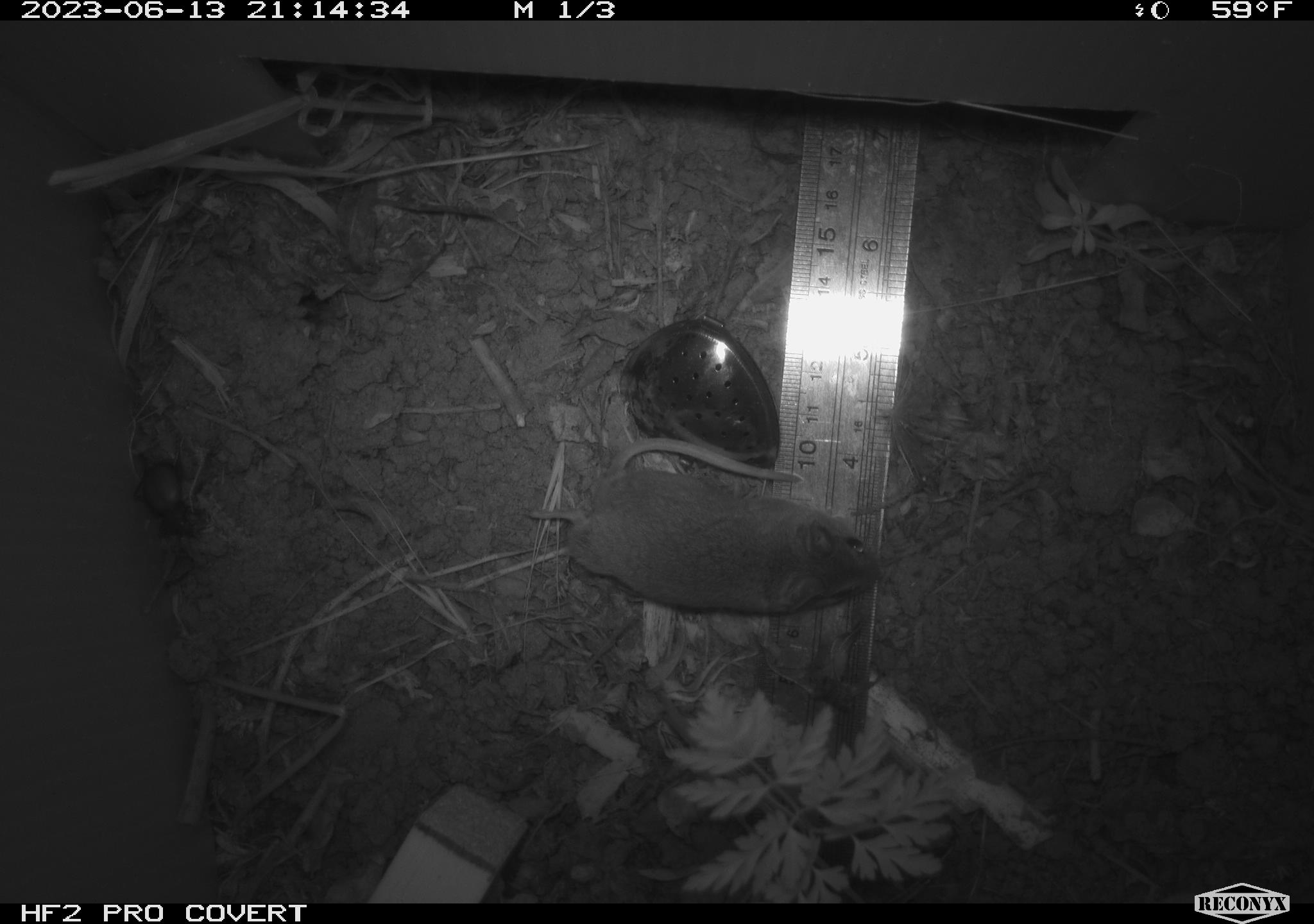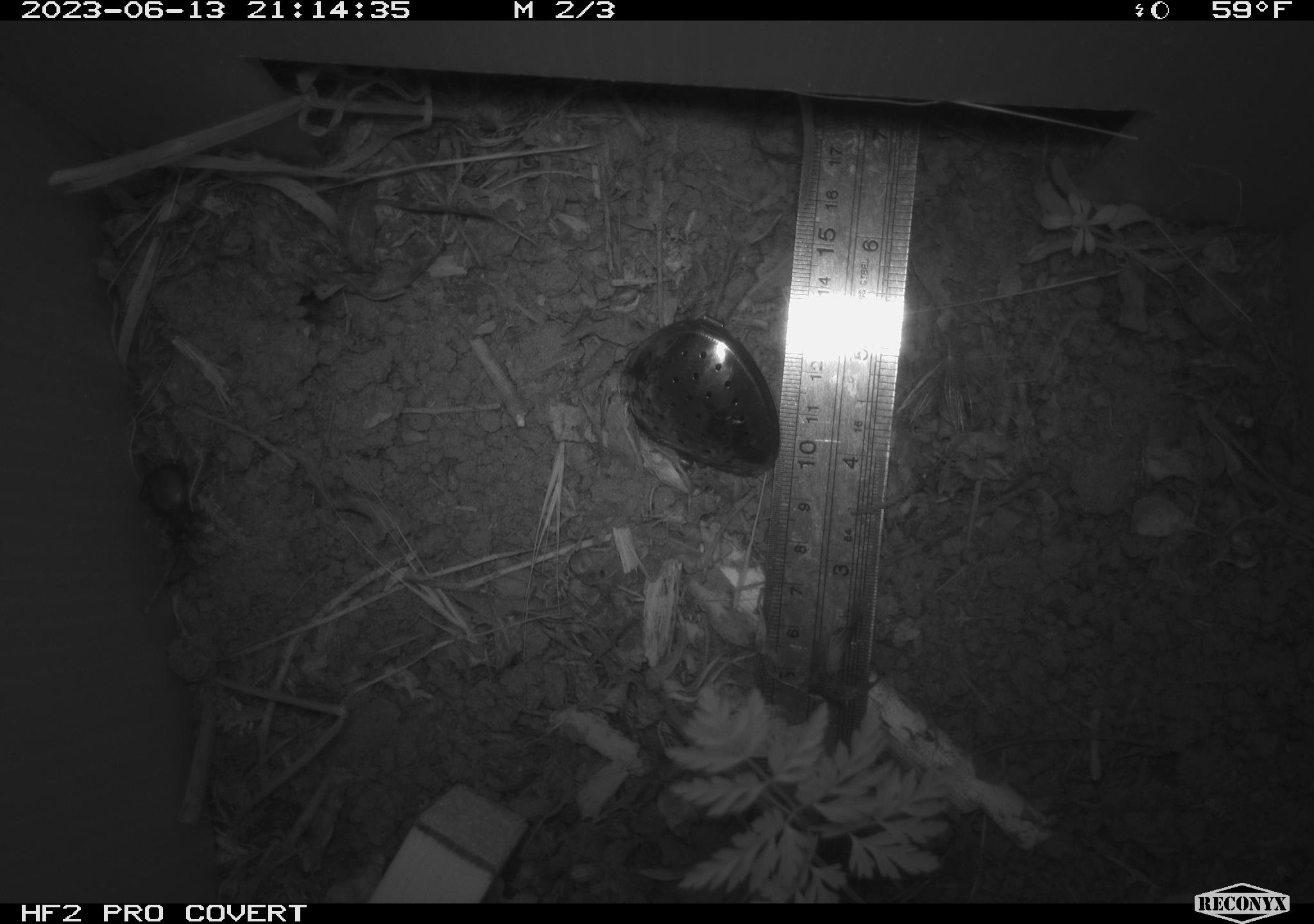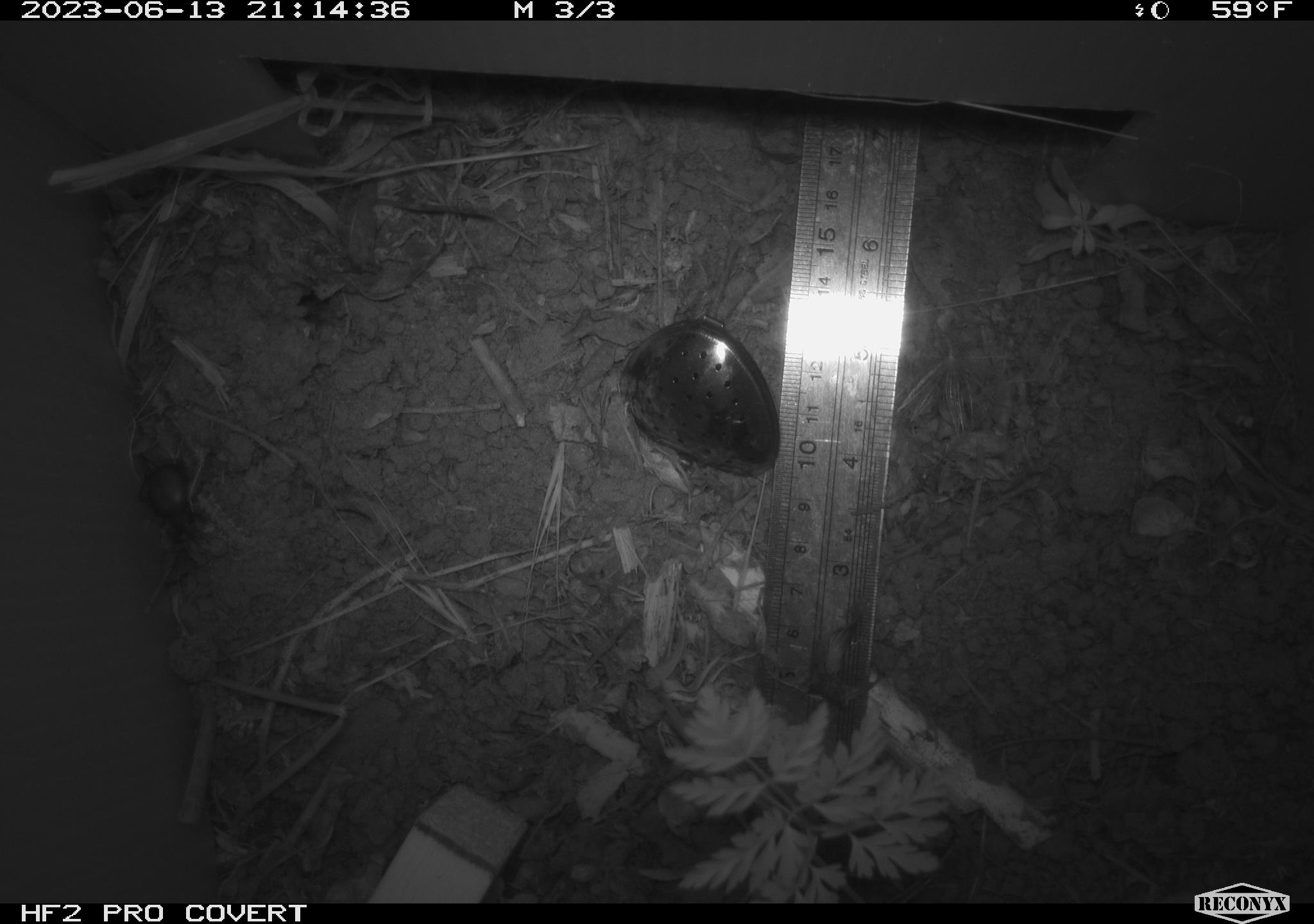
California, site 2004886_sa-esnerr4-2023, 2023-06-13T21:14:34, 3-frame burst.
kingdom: Animalia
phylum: Chordata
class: Mammalia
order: Rodentia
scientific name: Rodentia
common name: mouse species